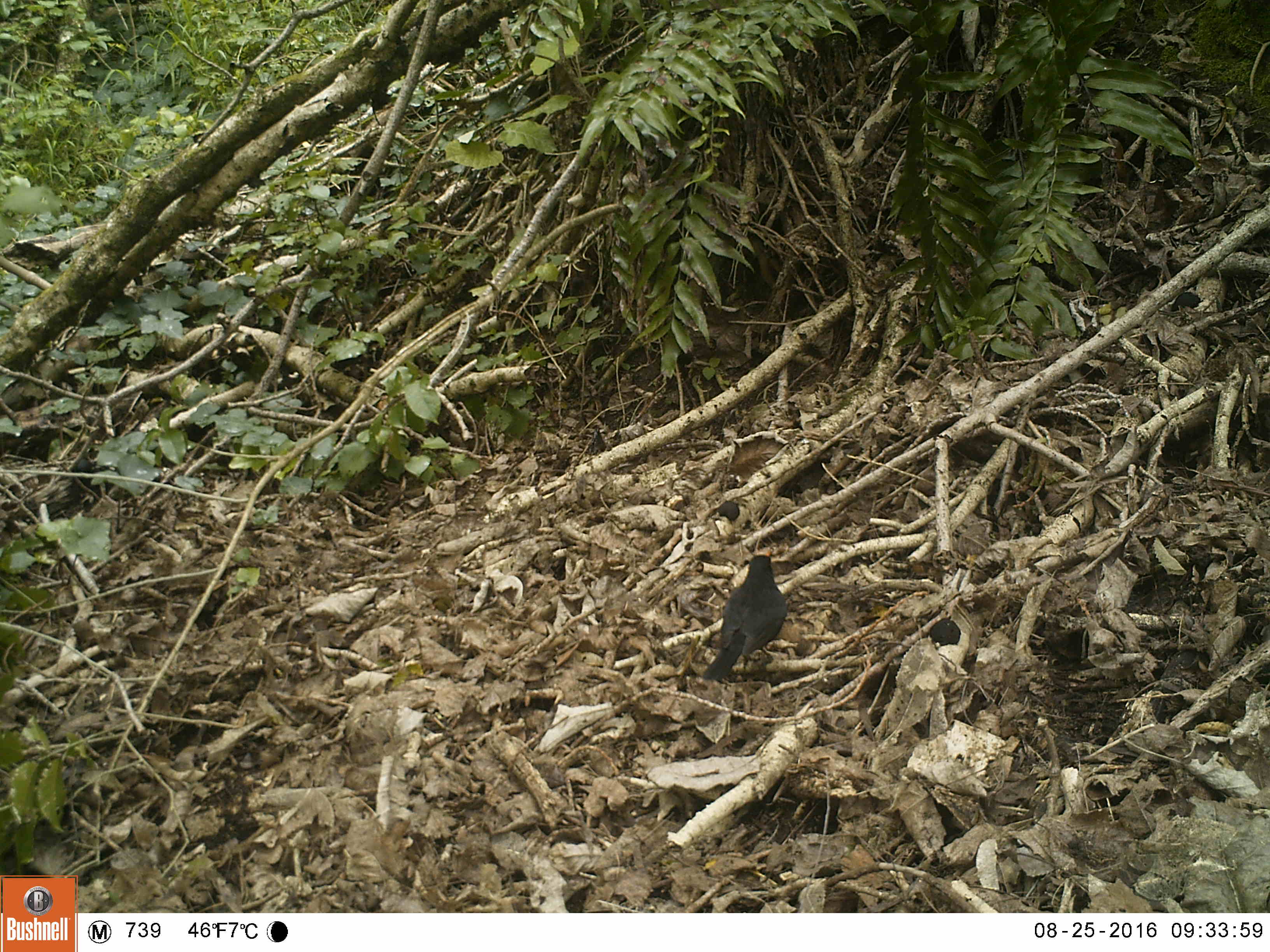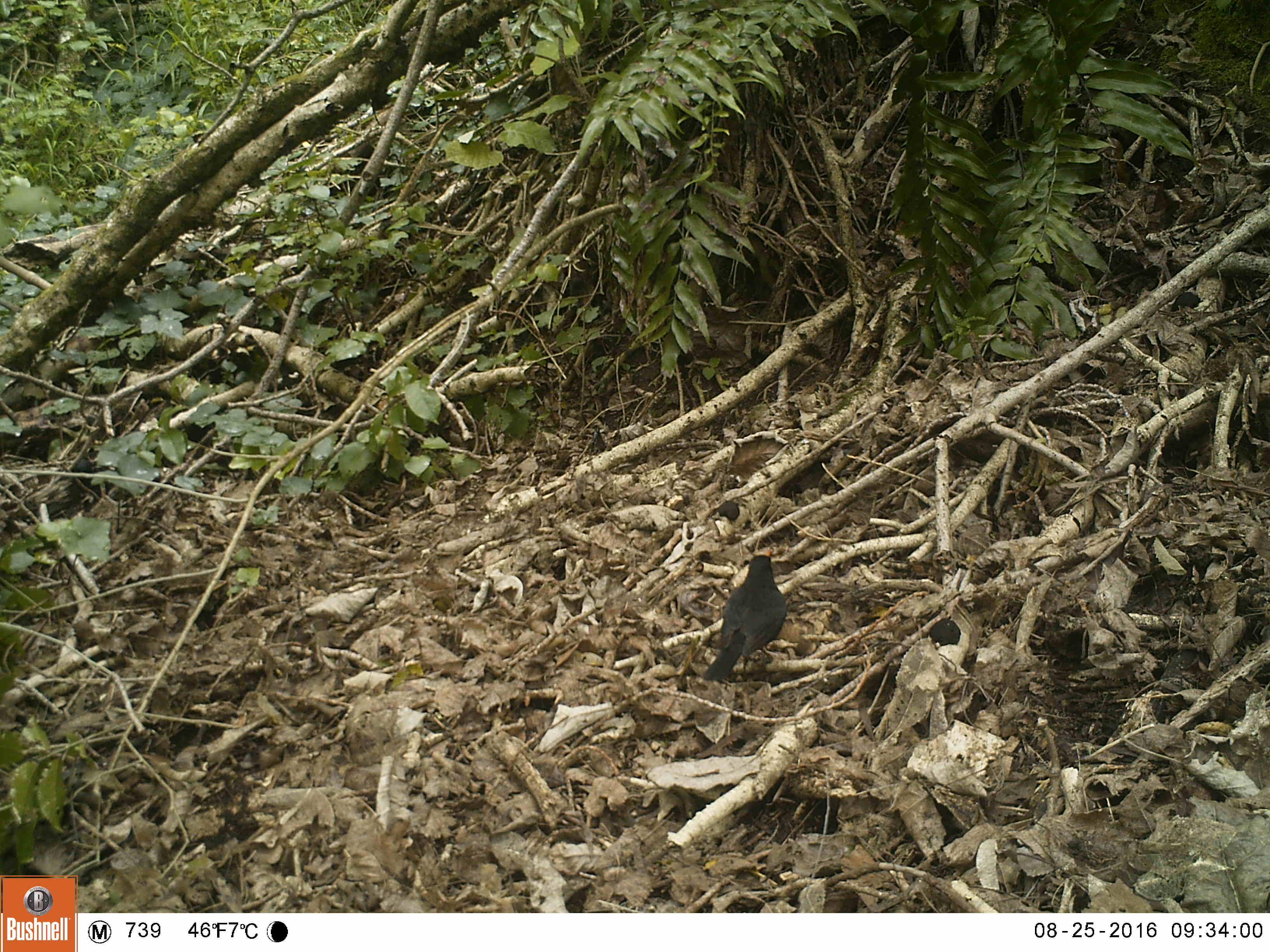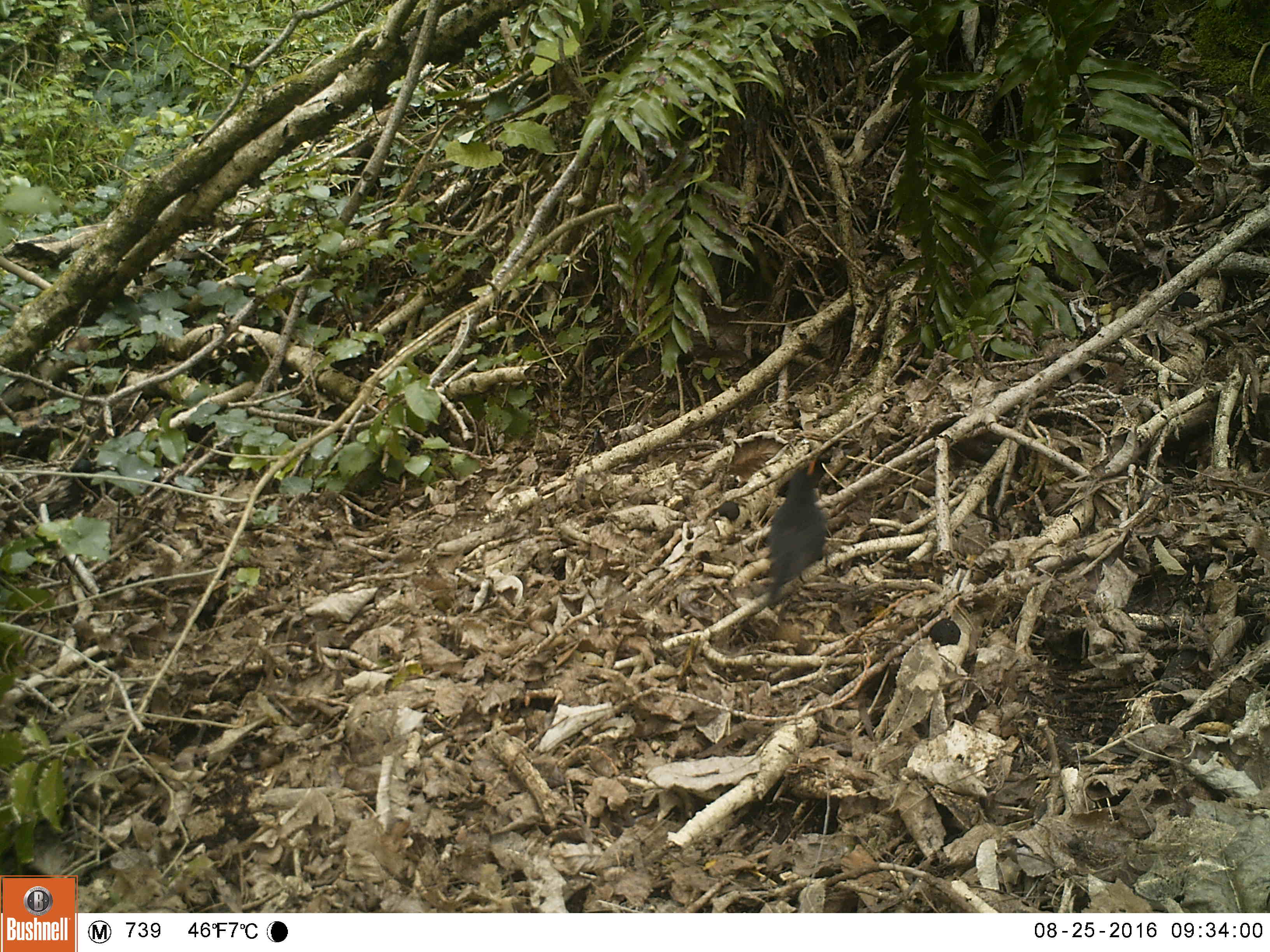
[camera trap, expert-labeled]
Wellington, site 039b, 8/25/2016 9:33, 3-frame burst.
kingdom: Animalia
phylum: Chordata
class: Aves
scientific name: Aves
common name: bird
Bird (Aves).